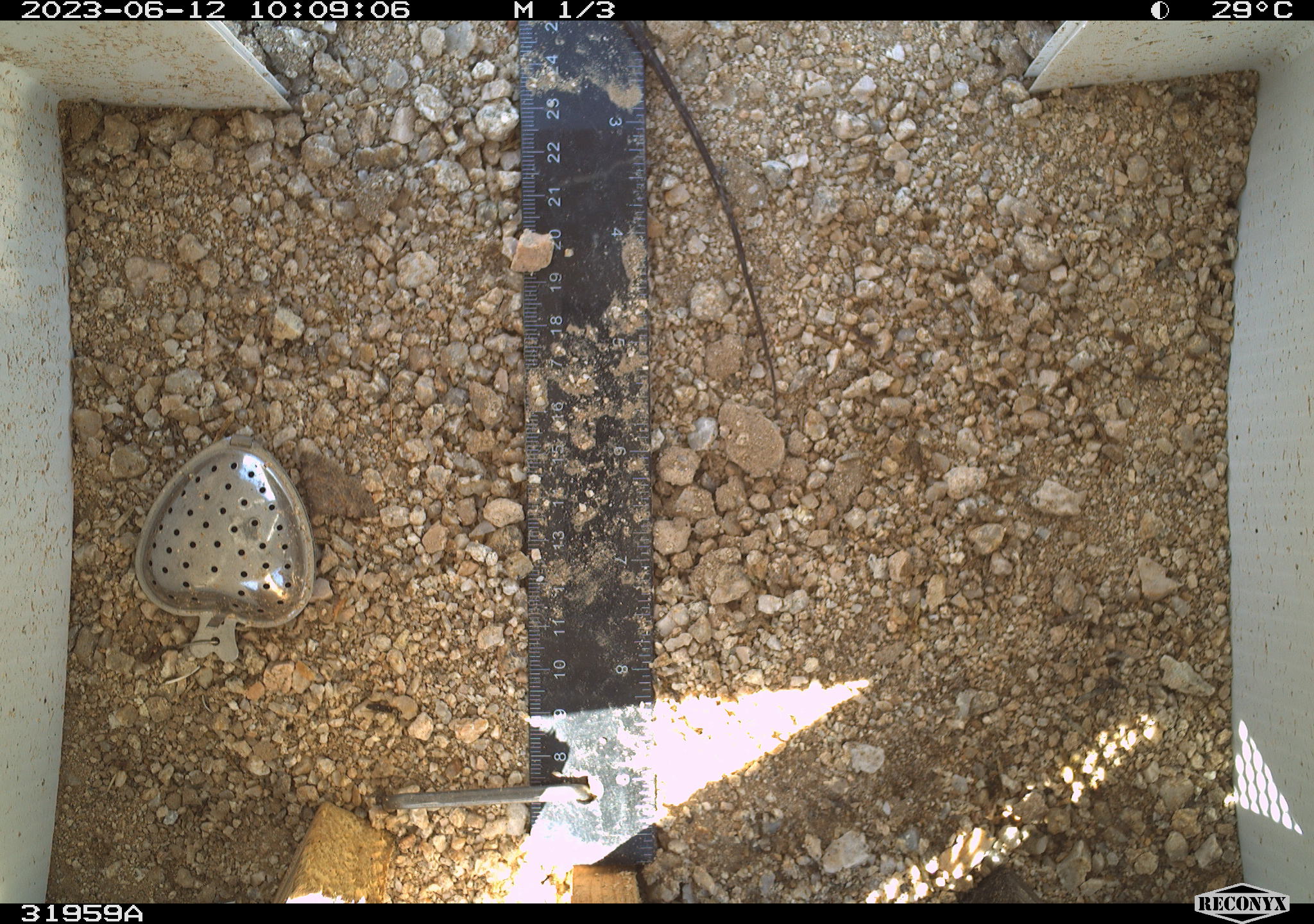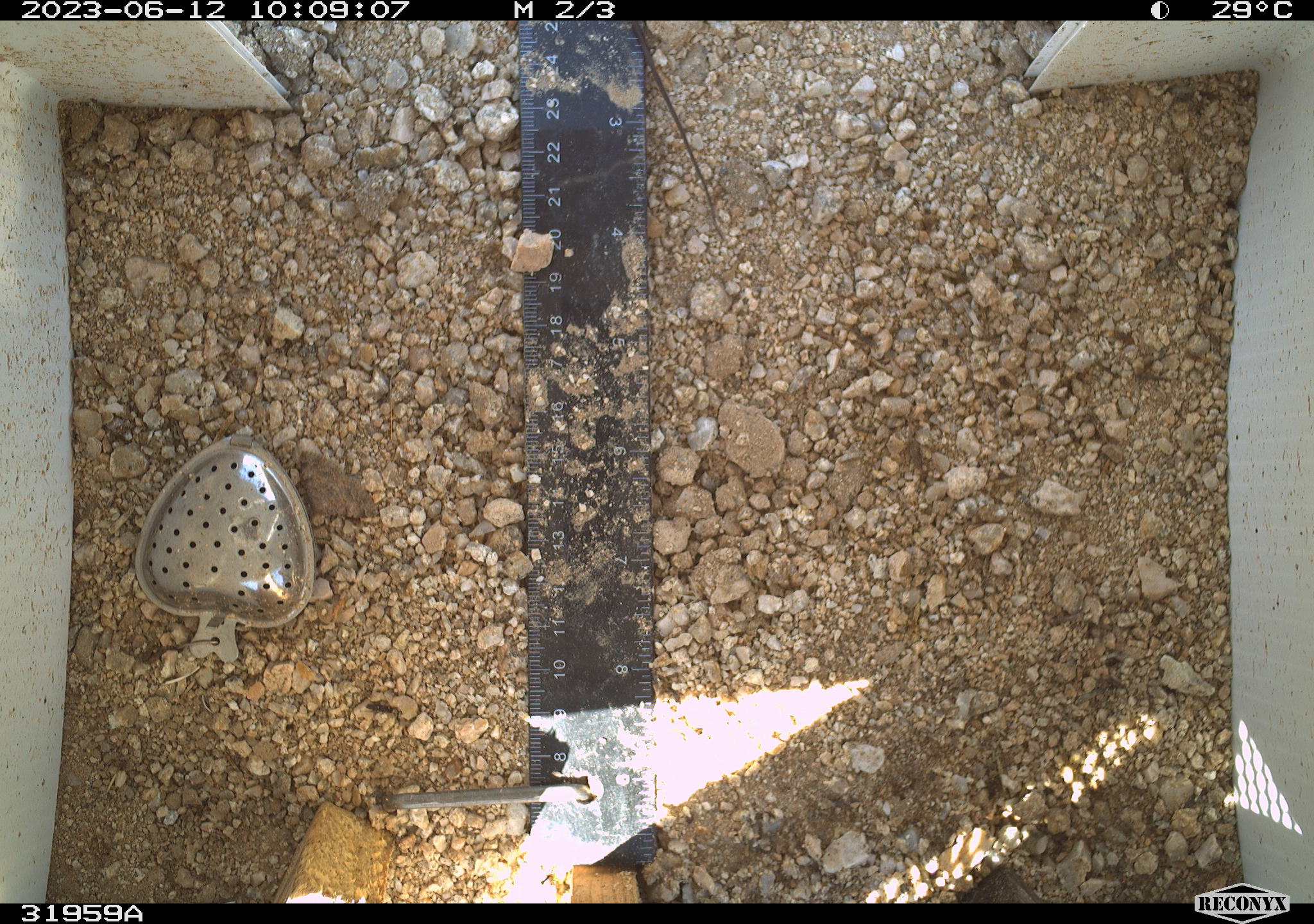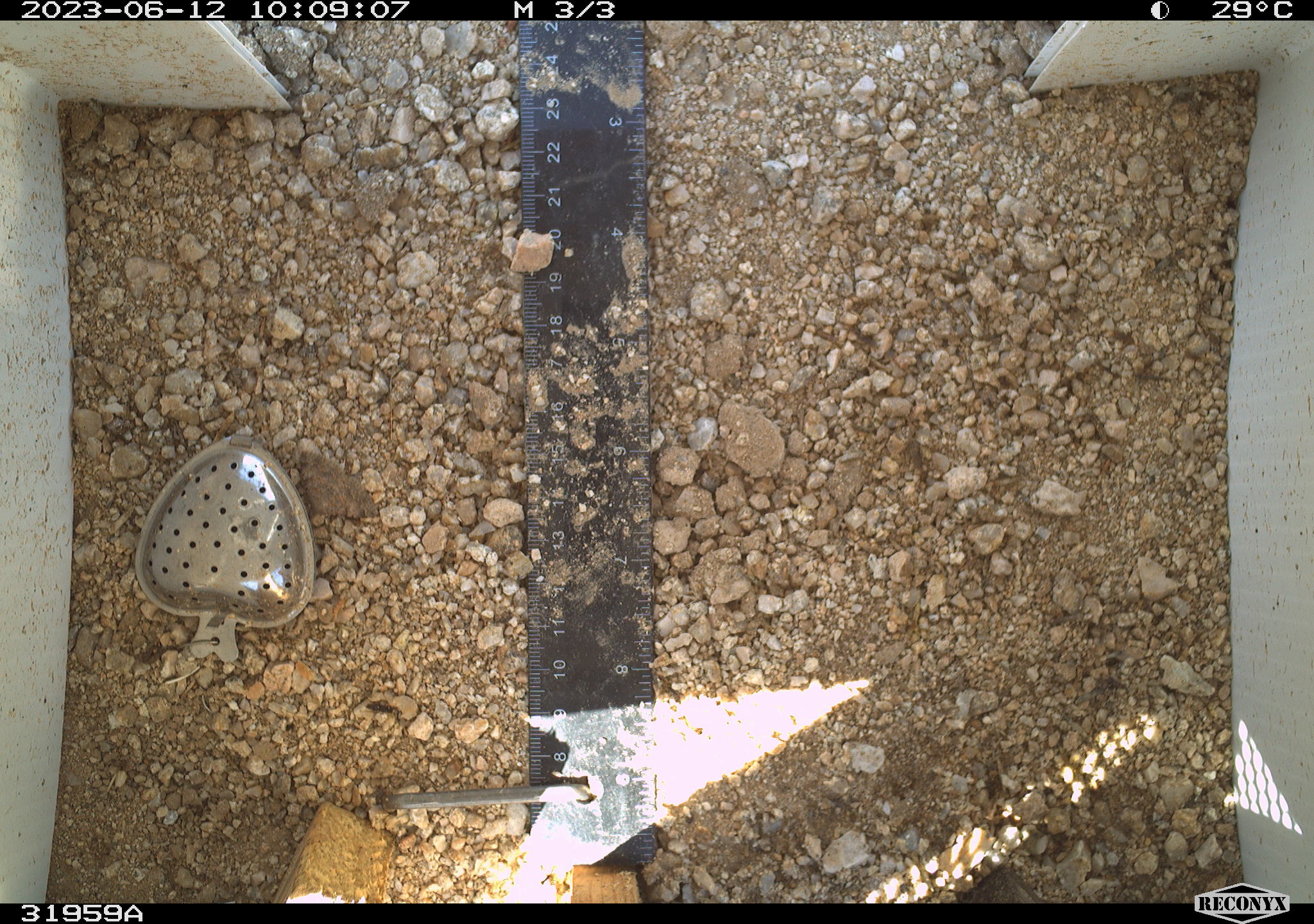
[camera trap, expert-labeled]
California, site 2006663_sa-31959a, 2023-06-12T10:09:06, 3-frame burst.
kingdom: Animalia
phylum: Chordata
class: Reptilia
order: Squamata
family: Teiidae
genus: Aspidoscelis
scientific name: Aspidoscelis tigris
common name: western whiptail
Western whiptail (Aspidoscelis tigris).